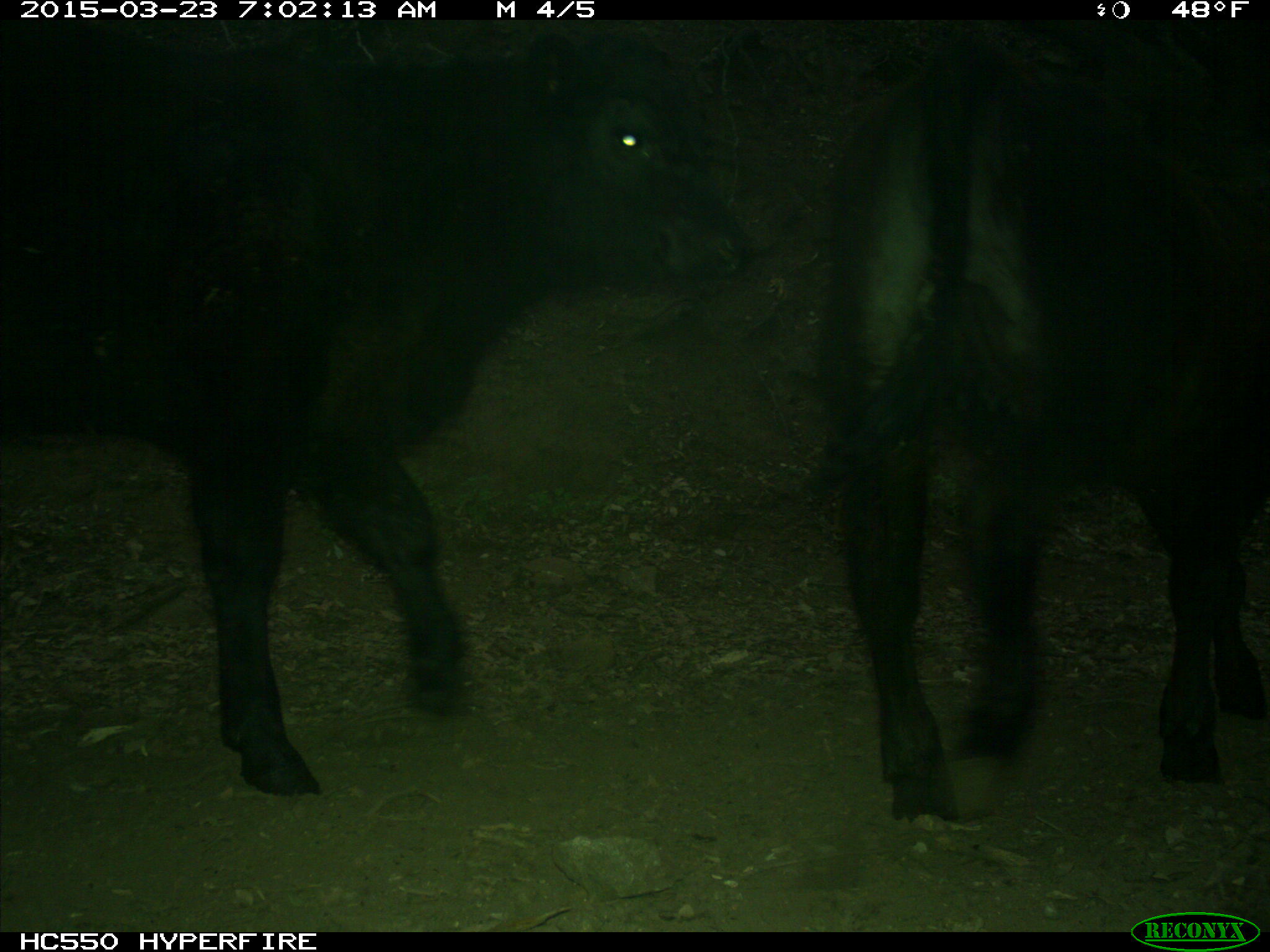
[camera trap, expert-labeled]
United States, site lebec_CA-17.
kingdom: Animalia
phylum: Chordata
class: Mammalia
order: Artiodactyla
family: Bovidae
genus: Bos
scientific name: Bos taurus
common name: domestic cow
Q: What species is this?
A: Bos taurus (domestic cow).